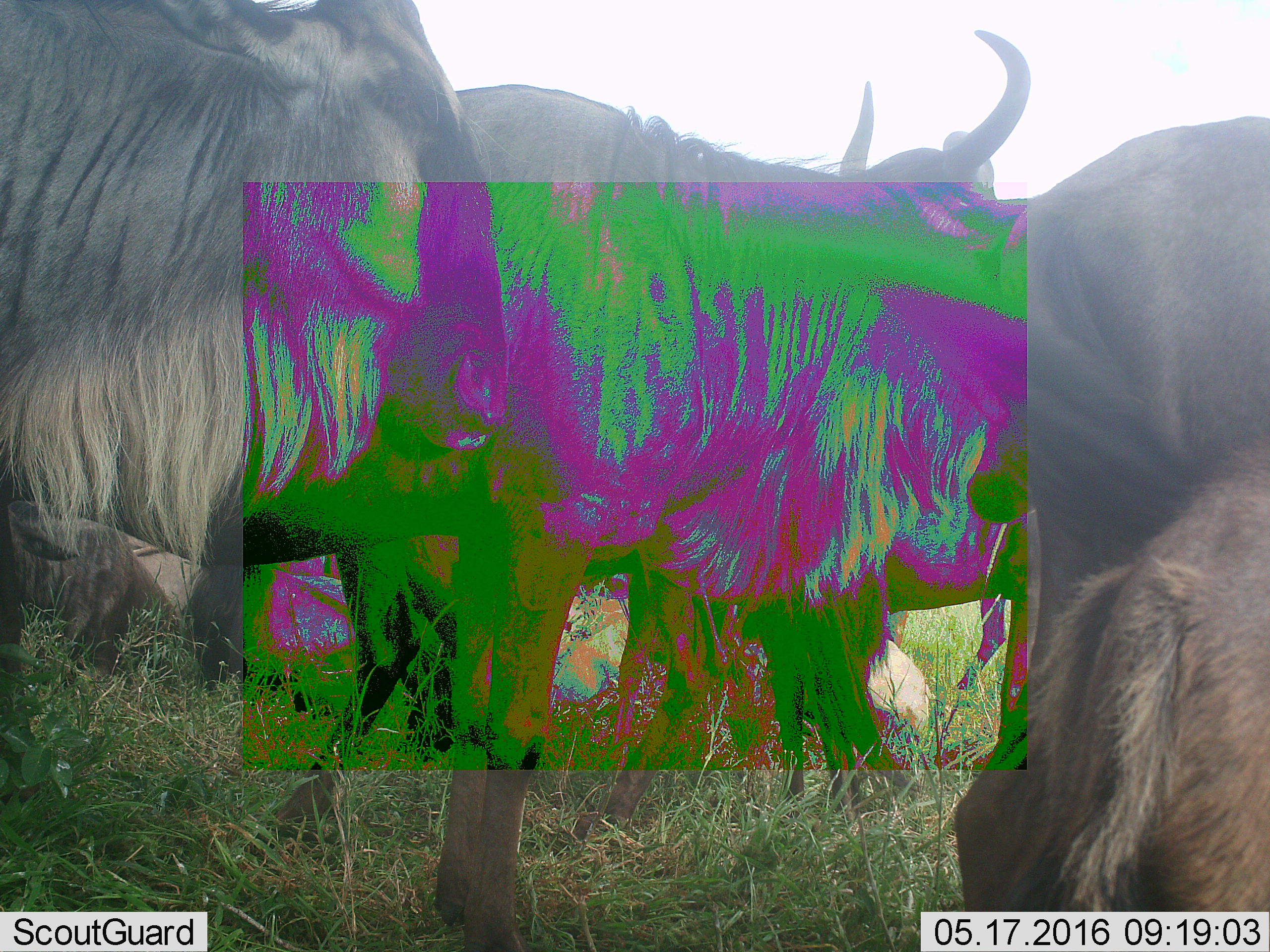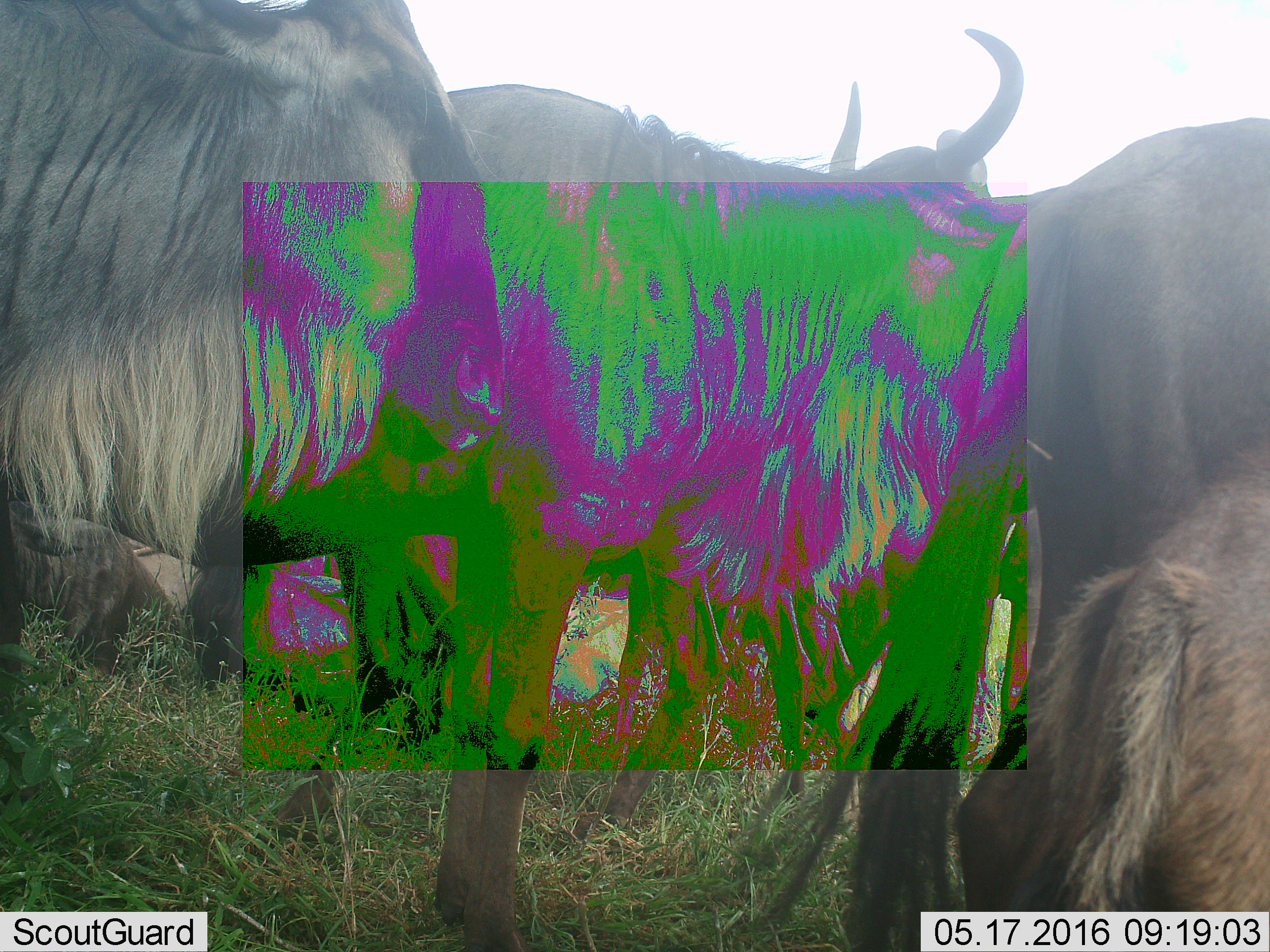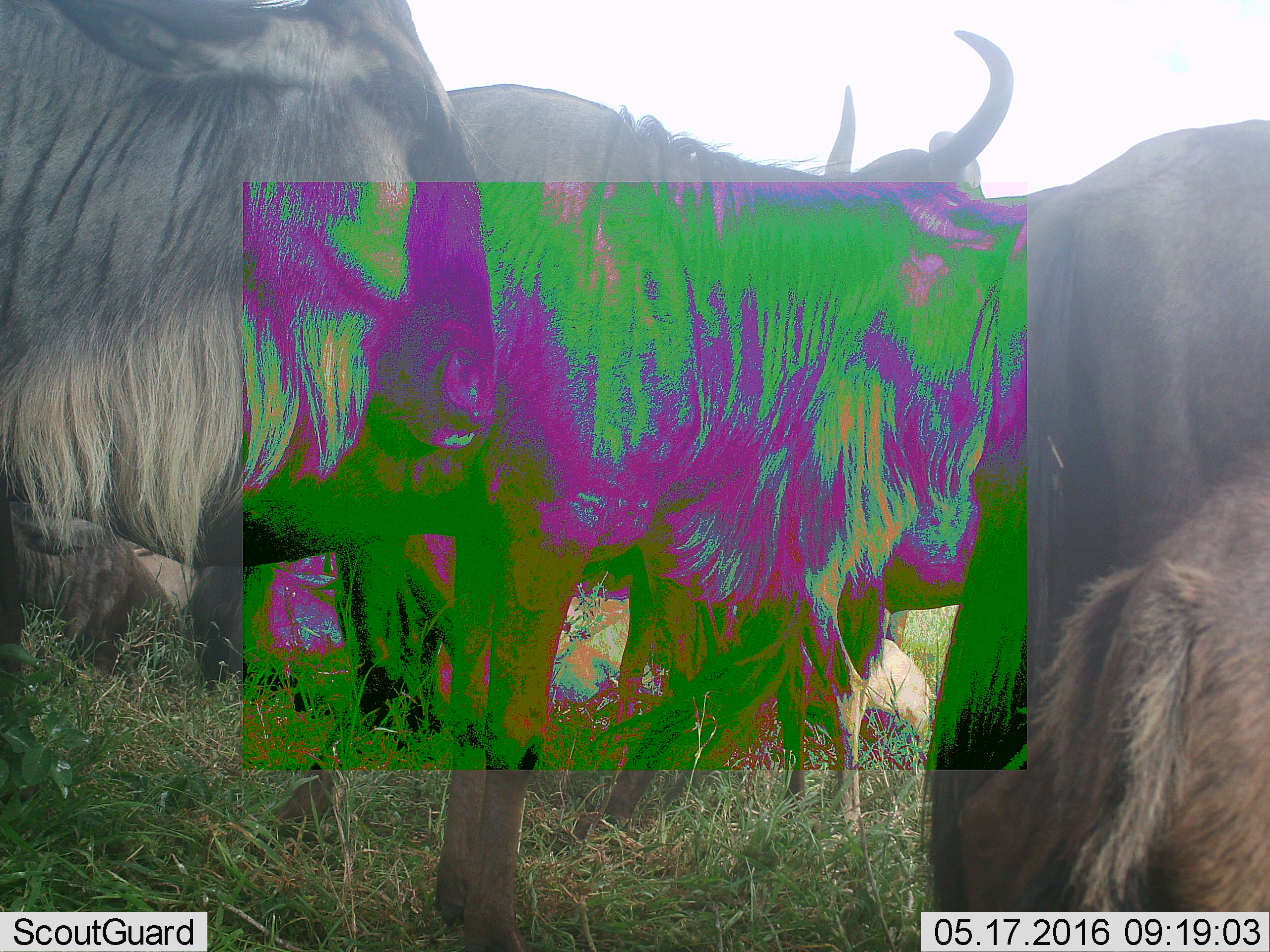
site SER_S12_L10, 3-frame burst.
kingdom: Animalia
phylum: Chordata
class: Mammalia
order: Artiodactyla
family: Bovidae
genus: Connochaetes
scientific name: Connochaetes taurinus taurinus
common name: blue wildebeest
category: wildebeestblue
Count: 4.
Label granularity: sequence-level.